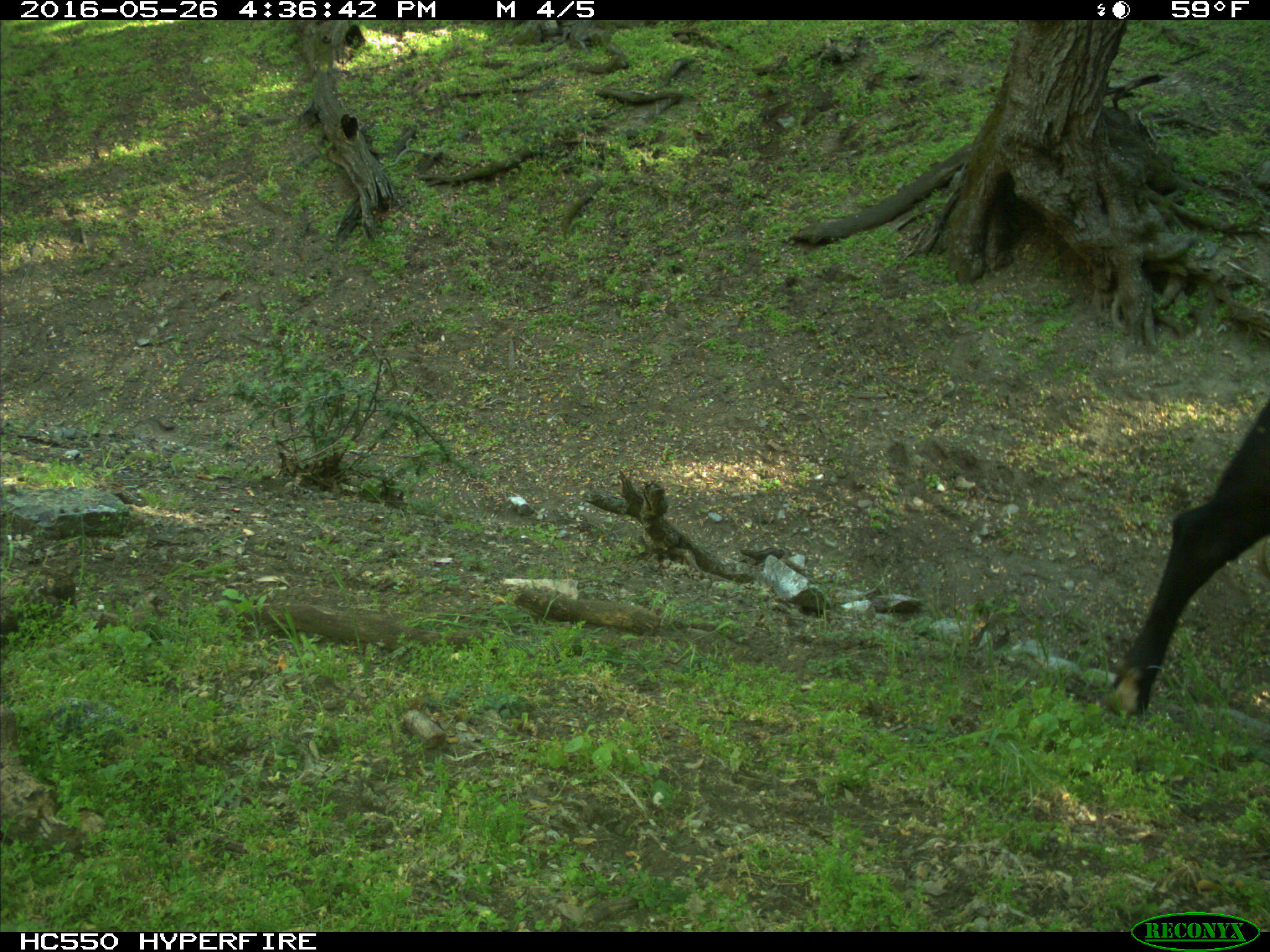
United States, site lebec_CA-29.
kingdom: Animalia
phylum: Chordata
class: Mammalia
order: Artiodactyla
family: Bovidae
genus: Bos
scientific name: Bos taurus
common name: domestic cow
Bos taurus (domestic cow).